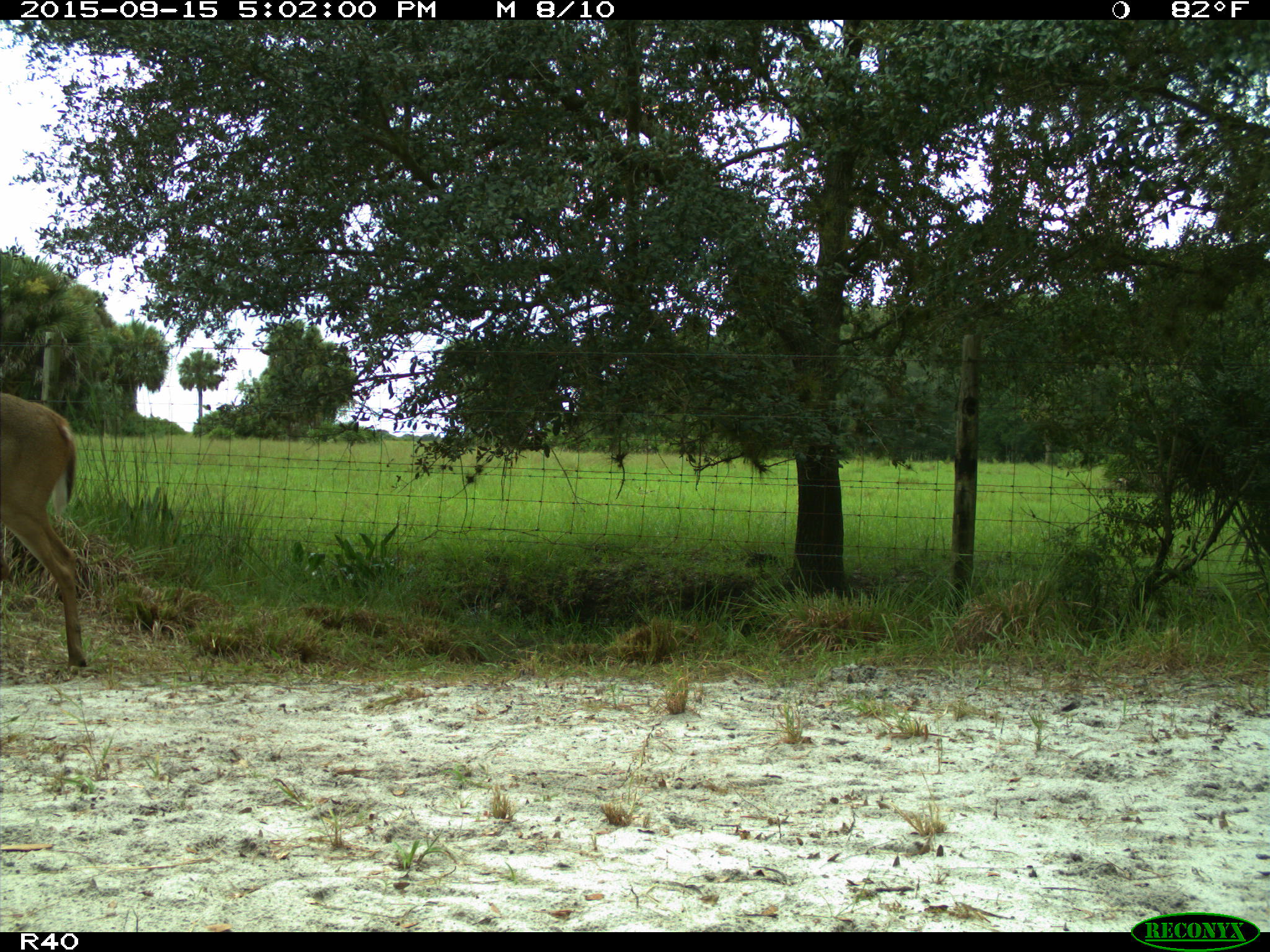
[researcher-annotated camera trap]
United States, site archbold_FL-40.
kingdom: Animalia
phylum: Chordata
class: Mammalia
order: Artiodactyla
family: Cervidae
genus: Odocoileus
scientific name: Odocoileus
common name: deer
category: unidentified deer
Unidentified deer (deer) (Odocoileus).